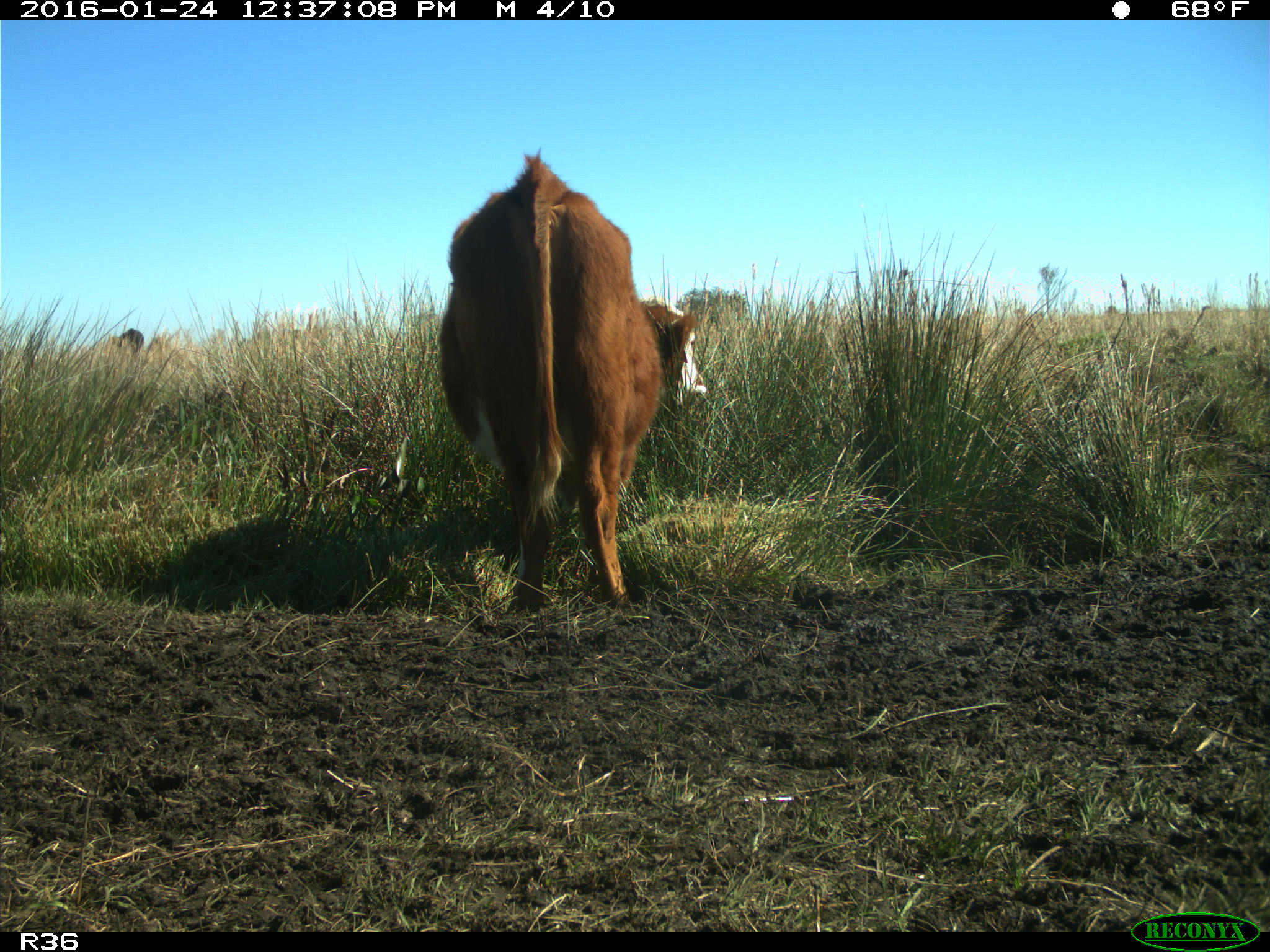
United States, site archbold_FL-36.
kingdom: Animalia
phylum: Chordata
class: Mammalia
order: Artiodactyla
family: Bovidae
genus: Bos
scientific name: Bos taurus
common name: domestic cow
Bos taurus (domestic cow).